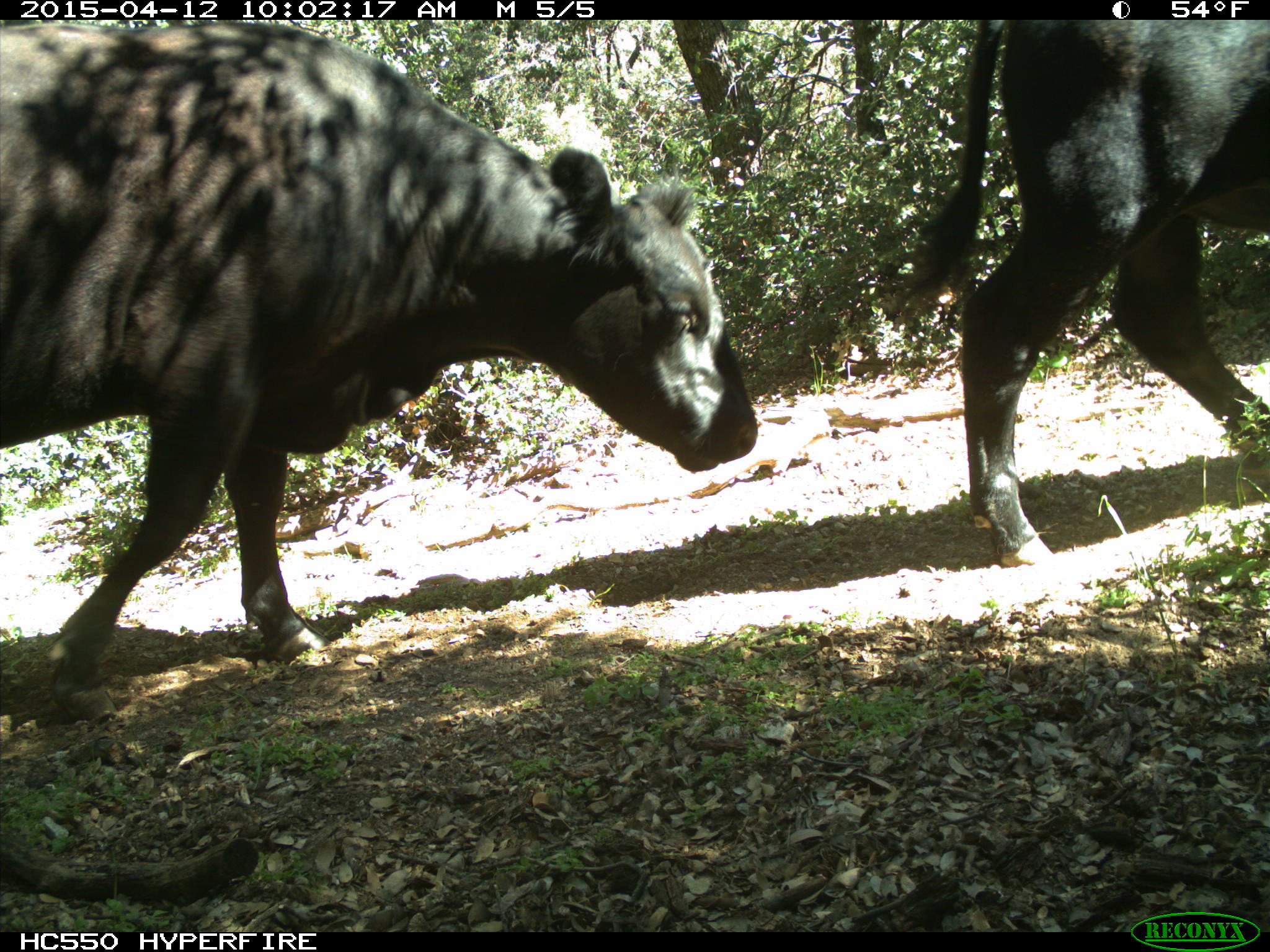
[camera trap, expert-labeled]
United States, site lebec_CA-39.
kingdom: Animalia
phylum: Chordata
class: Mammalia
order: Artiodactyla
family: Bovidae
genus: Bos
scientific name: Bos taurus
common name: domestic cow